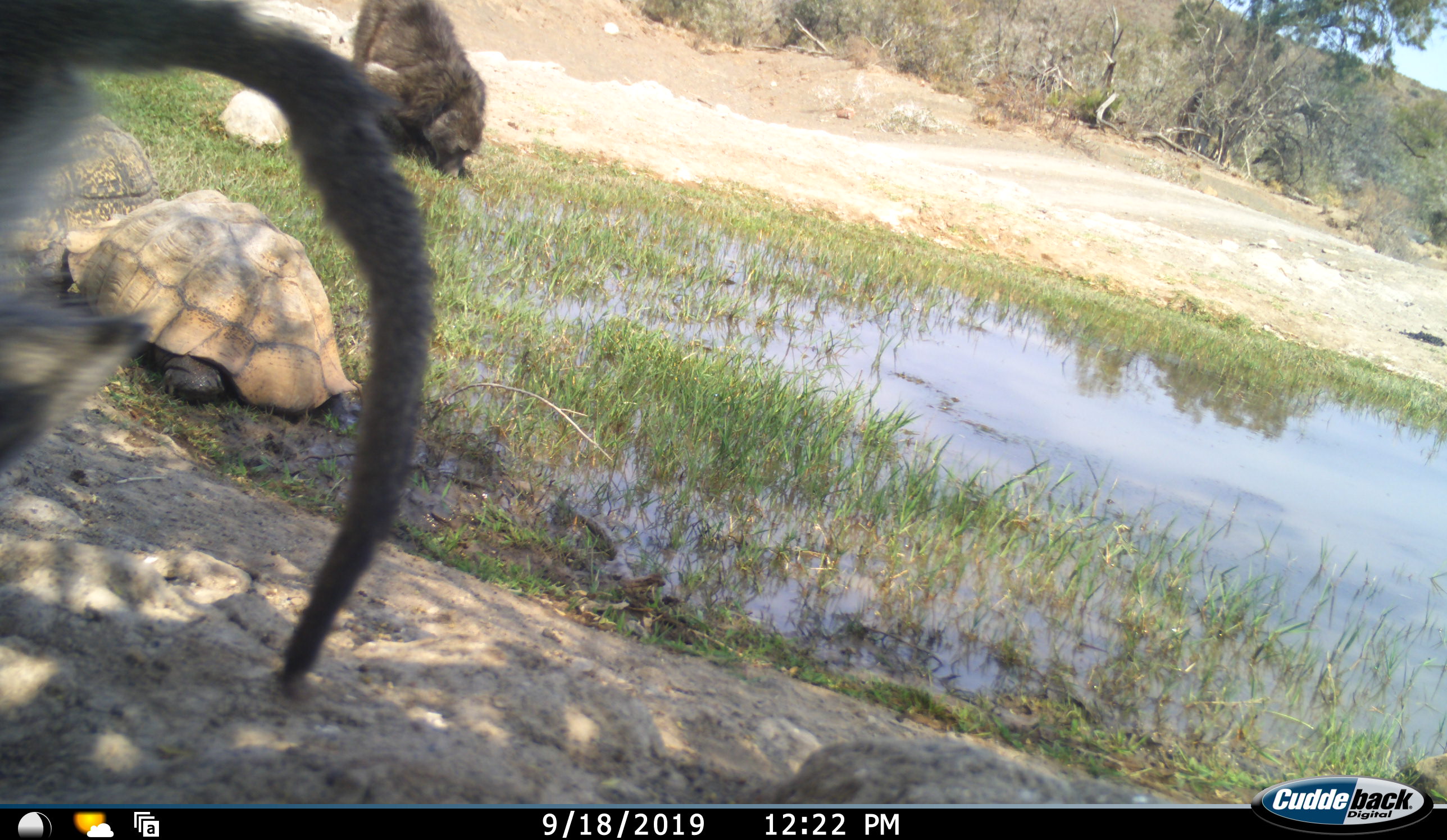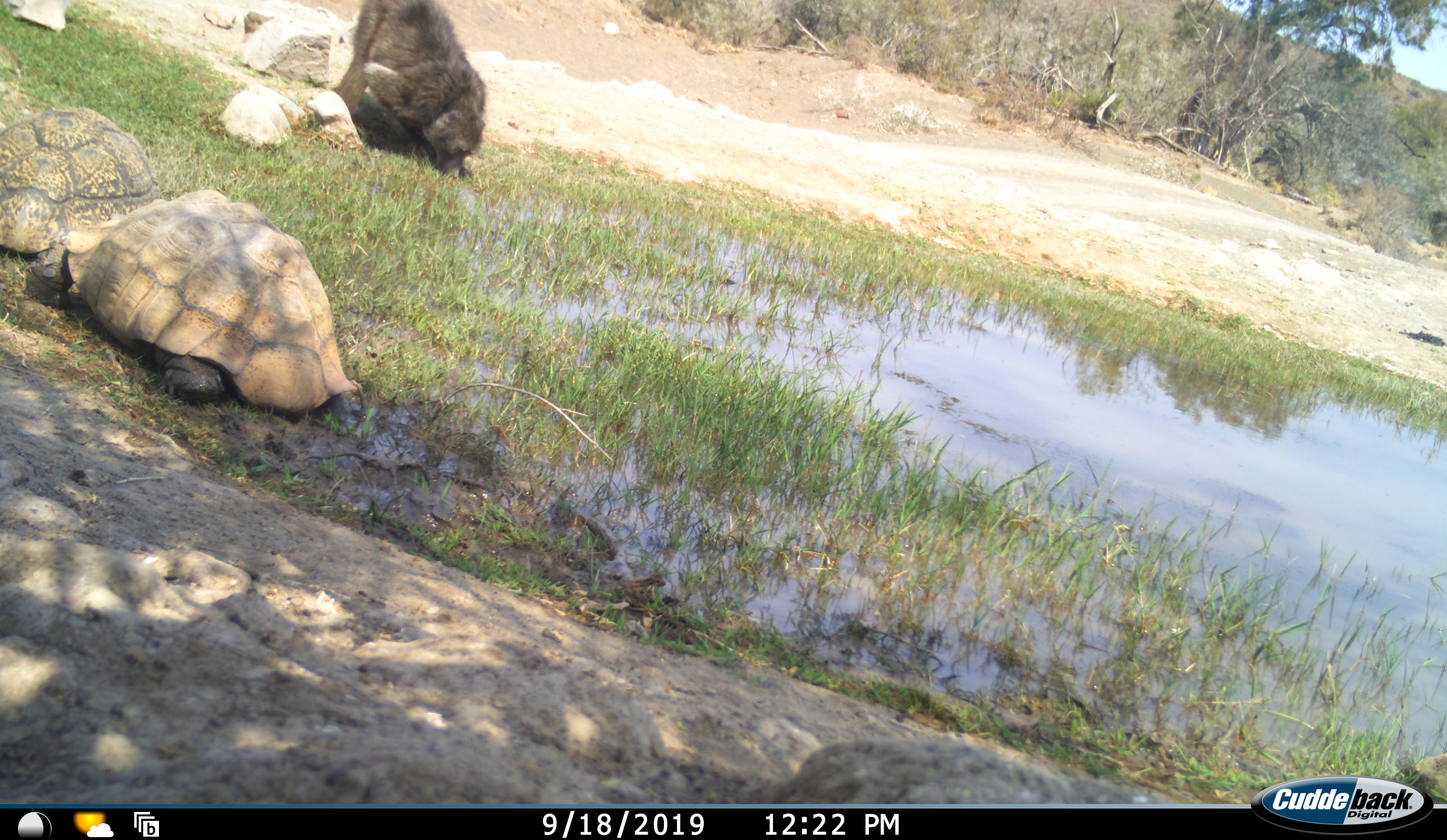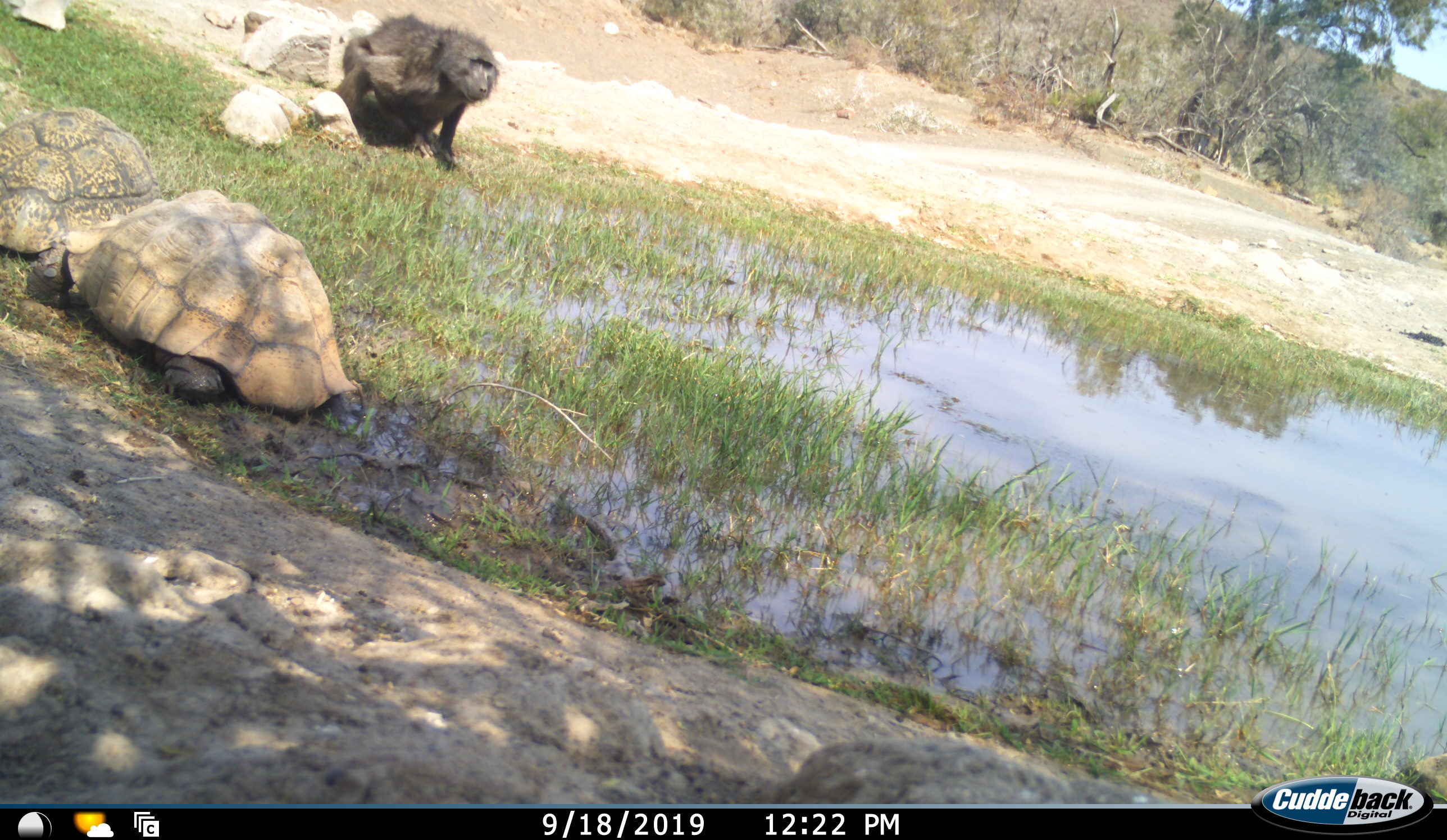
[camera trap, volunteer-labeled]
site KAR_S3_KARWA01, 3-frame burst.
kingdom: Animalia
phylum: Chordata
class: Mammalia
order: Primates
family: Cercopithecidae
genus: Papio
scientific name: Papio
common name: baboon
Baboon (Papio), count 2. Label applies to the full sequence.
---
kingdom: Animalia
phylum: Chordata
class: Reptilia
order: Testudines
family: Testudinidae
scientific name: Testudinidae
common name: tortoise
Tortoise (Testudinidae), count 2. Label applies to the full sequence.